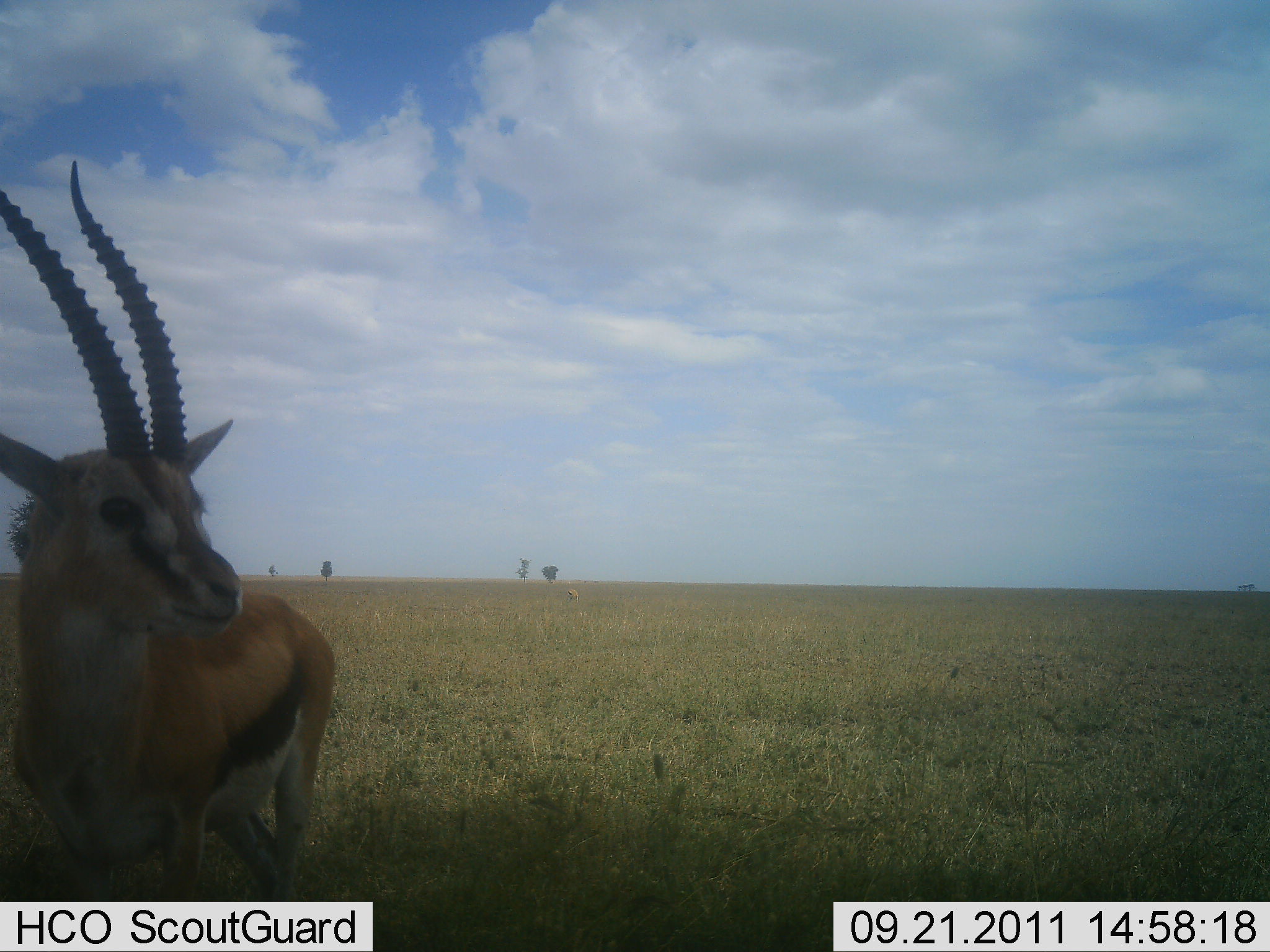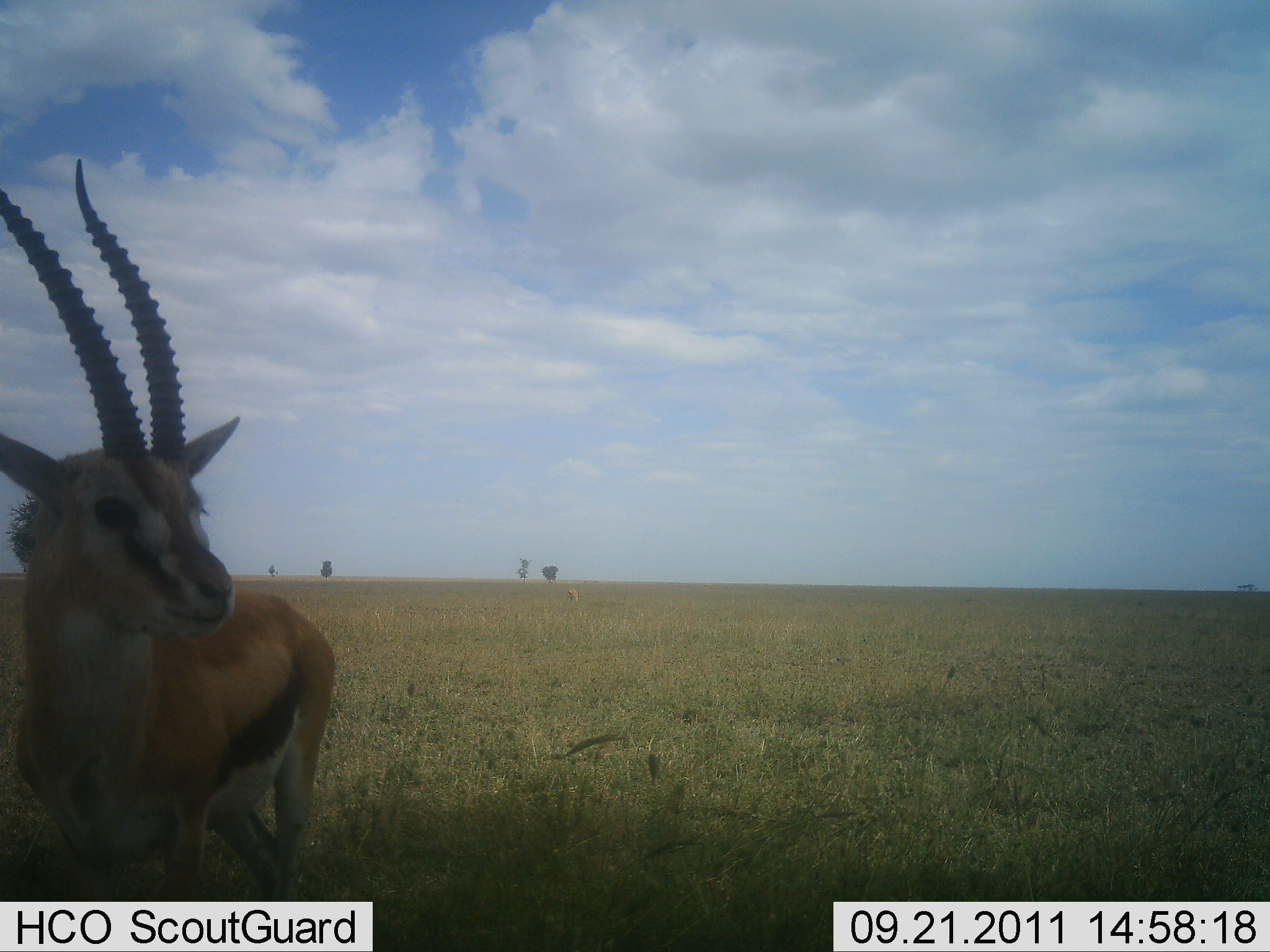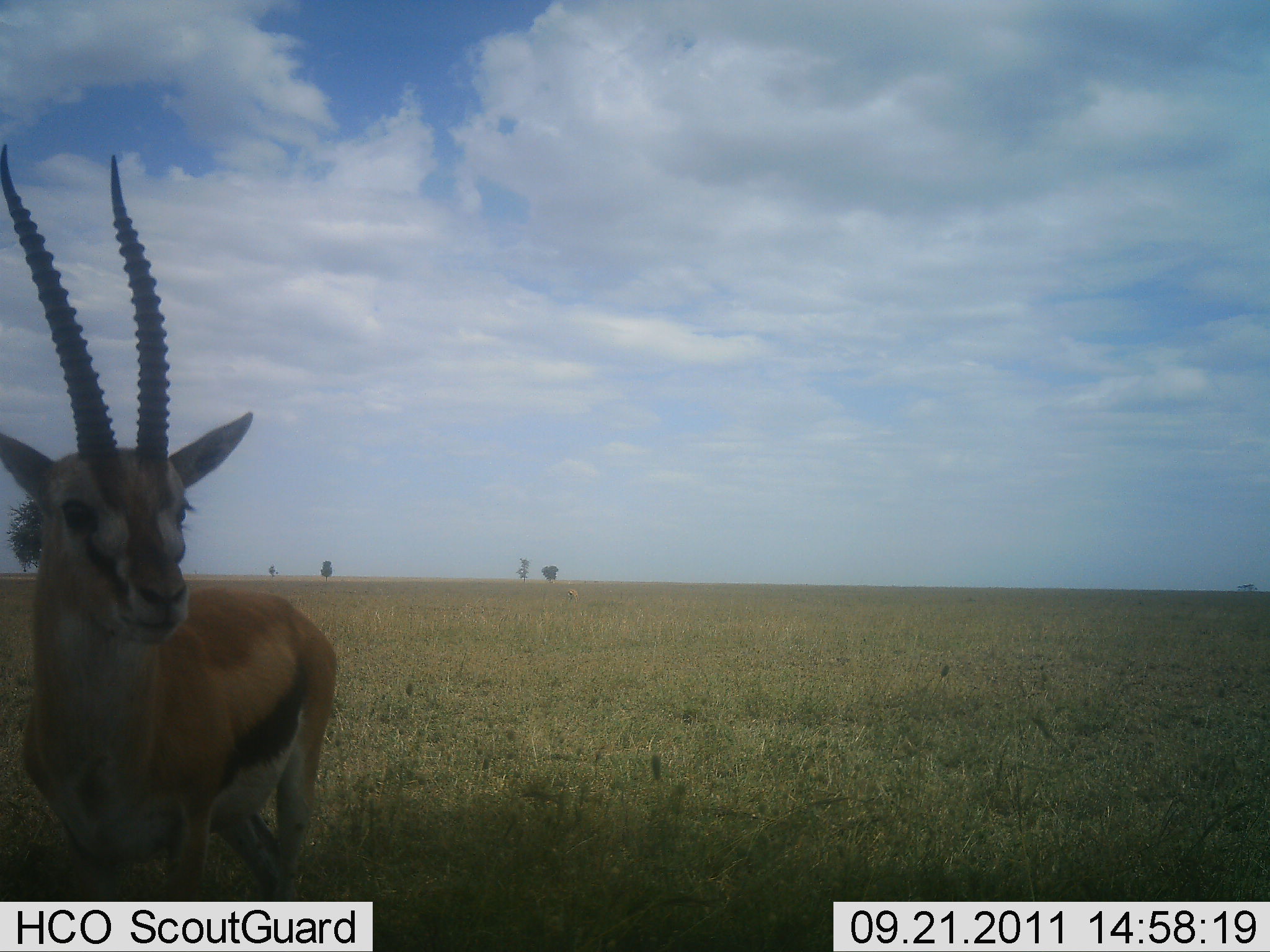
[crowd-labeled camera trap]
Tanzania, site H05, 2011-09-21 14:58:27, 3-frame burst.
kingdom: Animalia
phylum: Chordata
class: Mammalia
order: Artiodactyla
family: Bovidae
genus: Eudorcas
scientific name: Eudorcas thomsonii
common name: thomson's gazelle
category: gazellethomsons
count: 1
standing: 100%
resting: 0%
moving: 0%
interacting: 0%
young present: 0%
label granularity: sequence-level